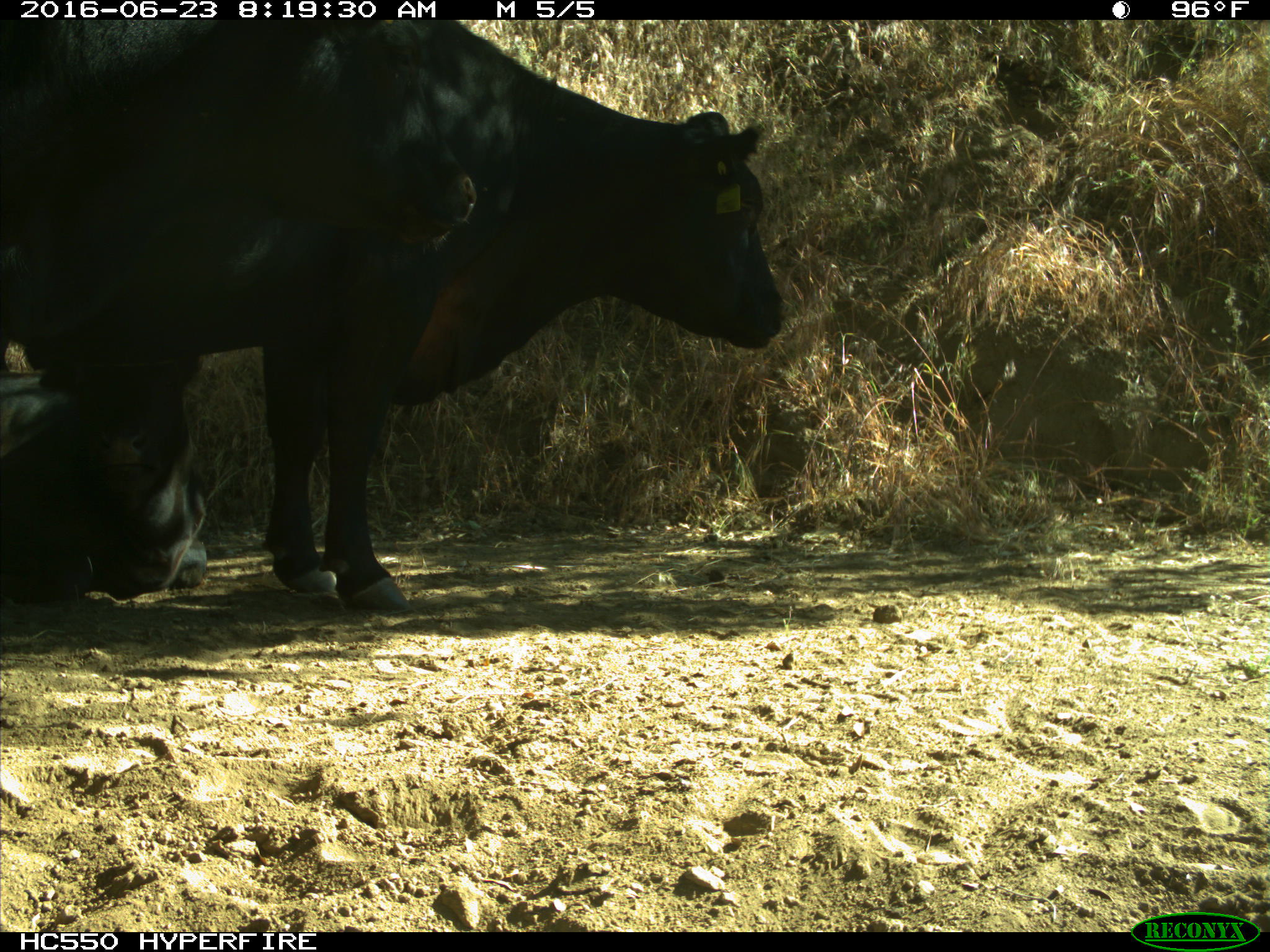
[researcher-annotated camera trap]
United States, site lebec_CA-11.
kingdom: Animalia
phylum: Chordata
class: Mammalia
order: Artiodactyla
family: Bovidae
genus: Bos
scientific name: Bos taurus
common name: domestic cow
Bos taurus (domestic cow).